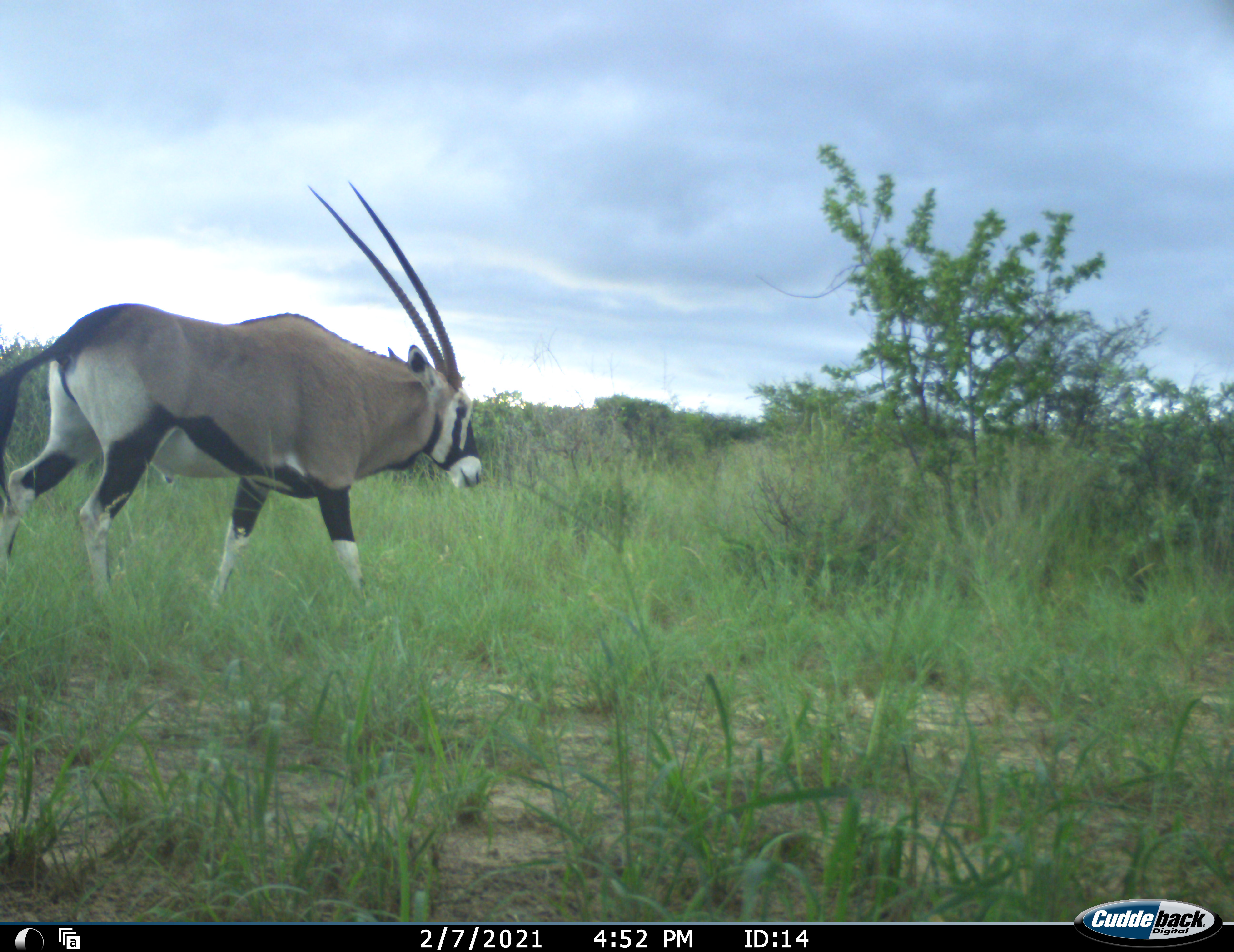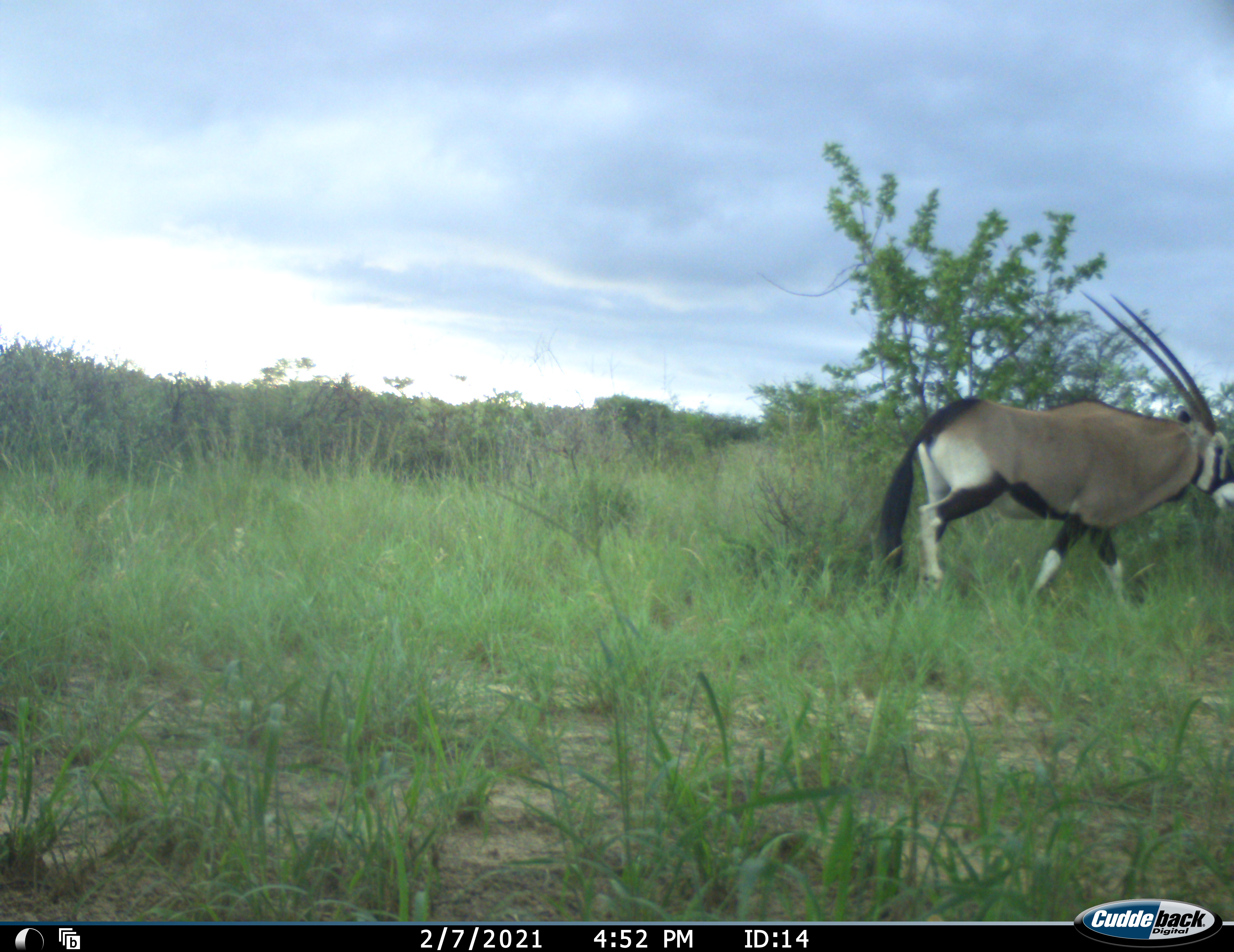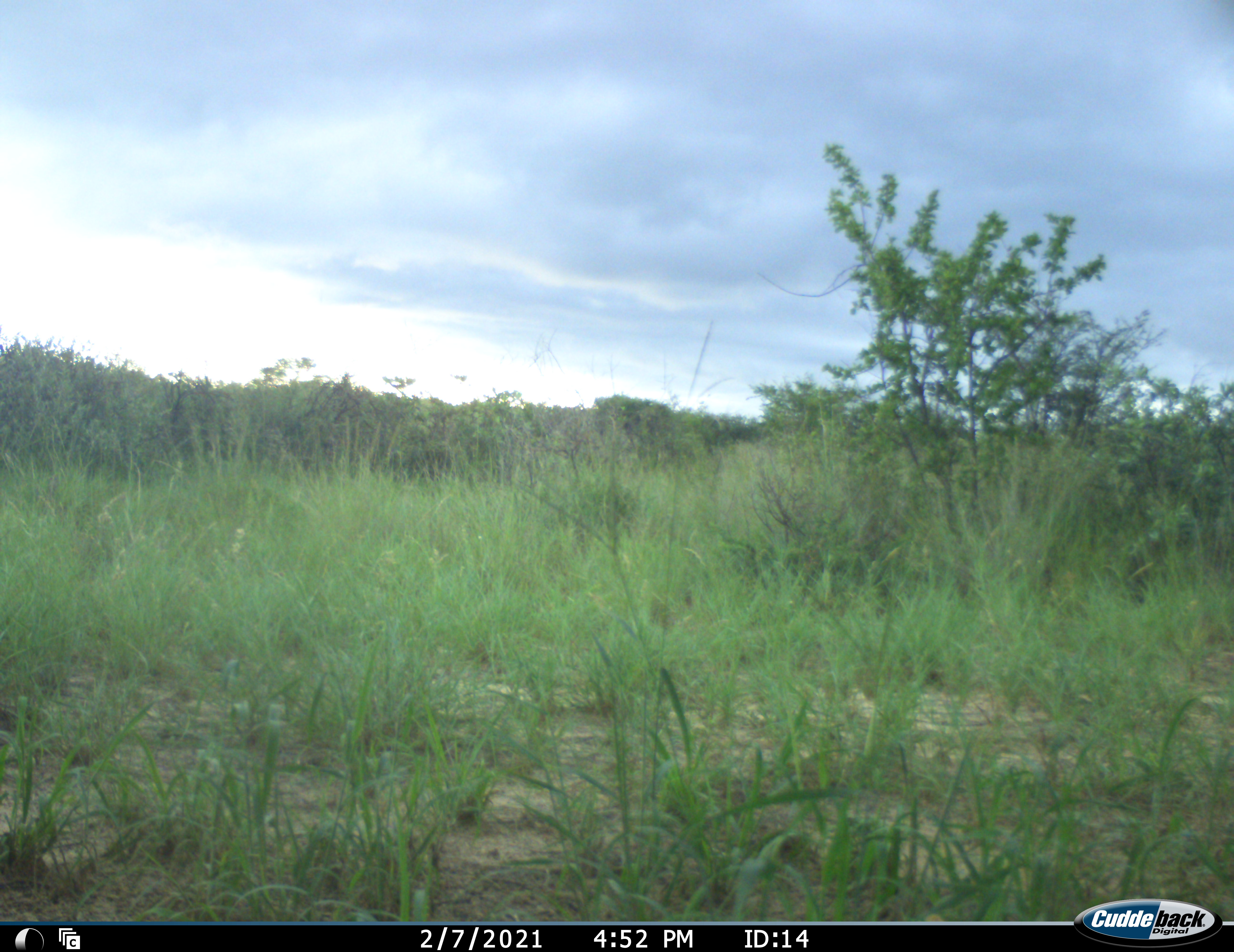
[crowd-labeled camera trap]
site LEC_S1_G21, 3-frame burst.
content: unidentified animal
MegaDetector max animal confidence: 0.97